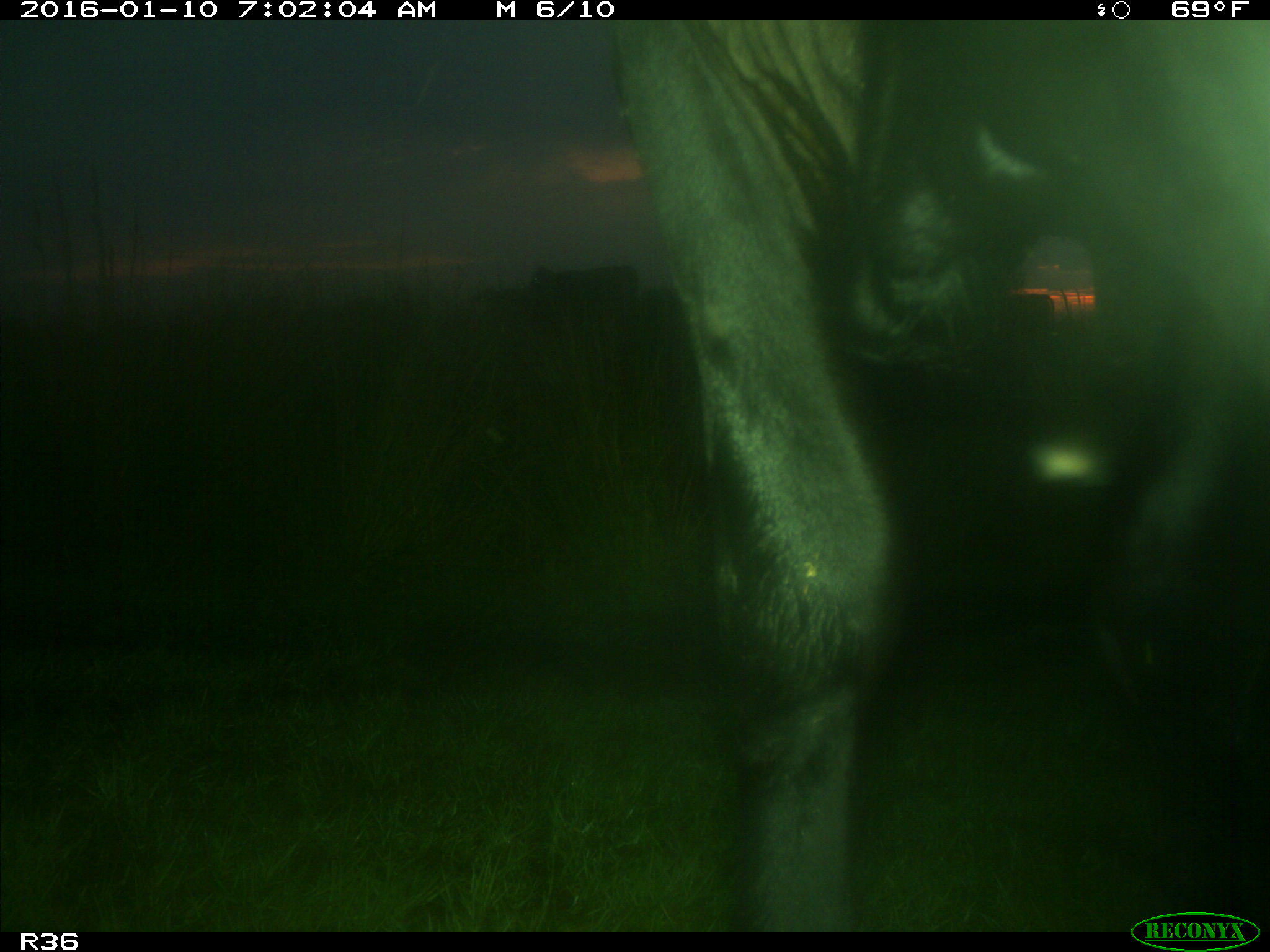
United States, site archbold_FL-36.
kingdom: Animalia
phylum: Chordata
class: Mammalia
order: Artiodactyla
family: Bovidae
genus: Bos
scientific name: Bos taurus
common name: domestic cow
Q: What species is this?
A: Bos taurus (domestic cow).